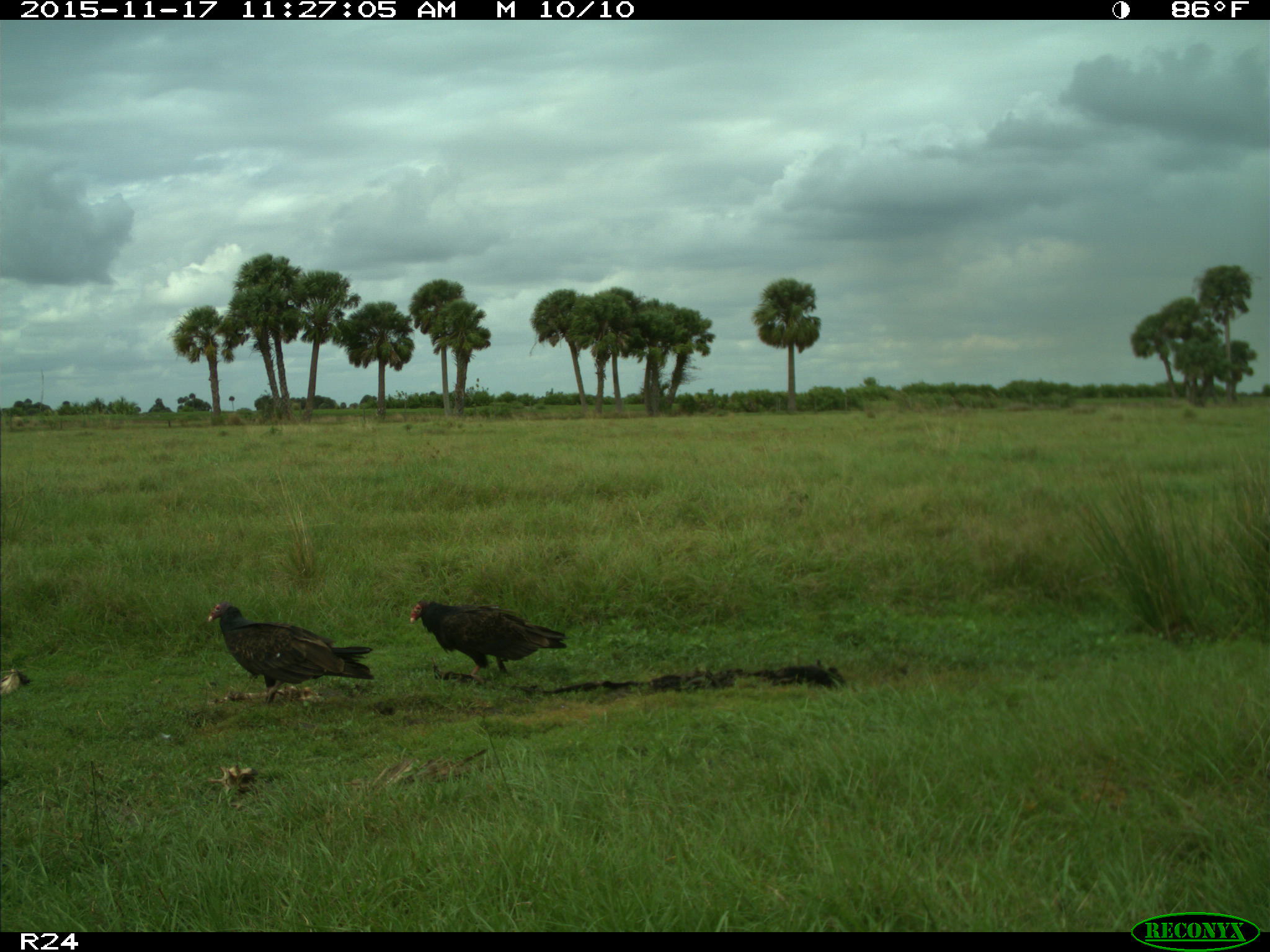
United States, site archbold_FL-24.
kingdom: Animalia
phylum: Chordata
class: Aves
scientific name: Aves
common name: birds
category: unidentified bird